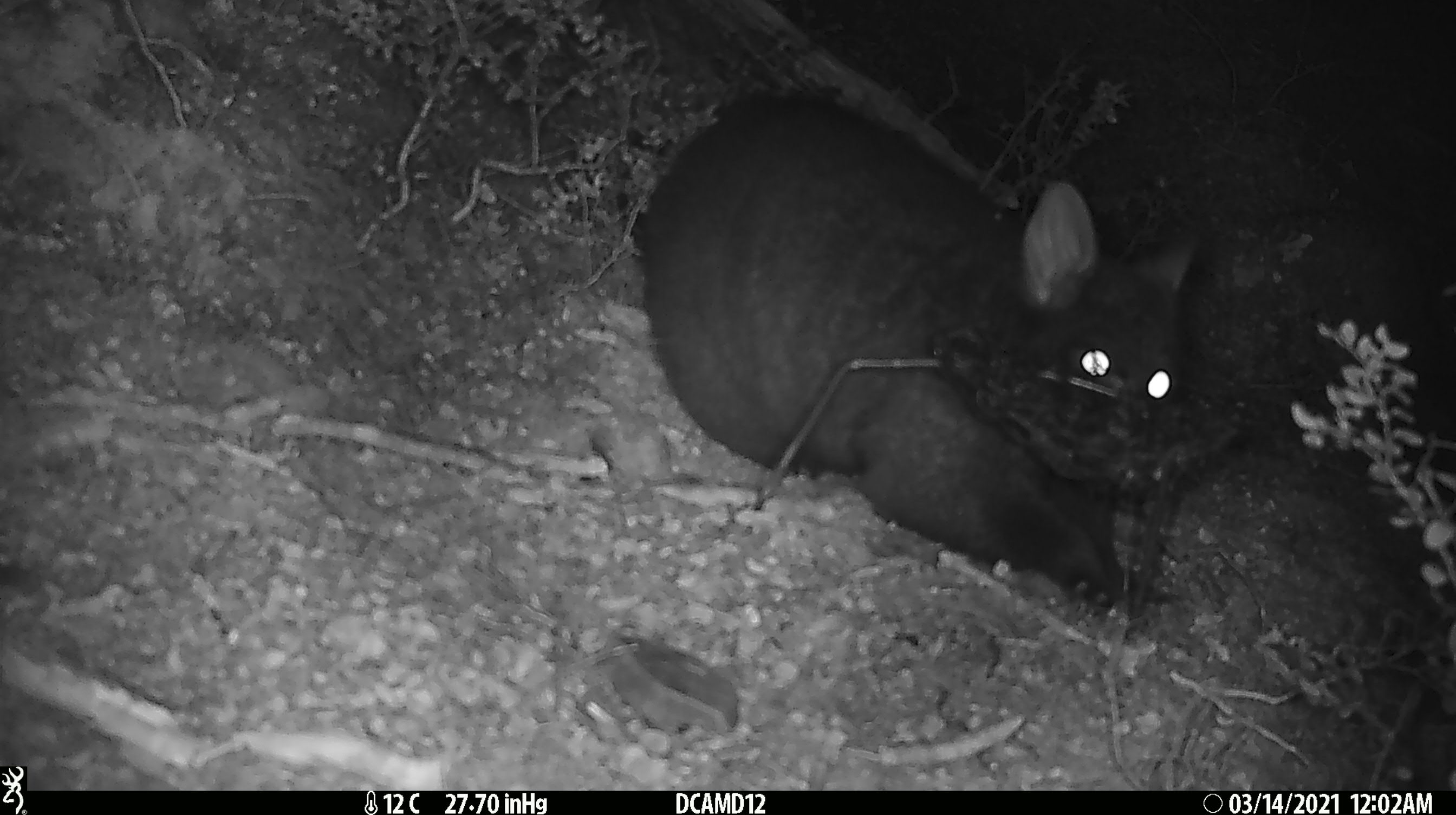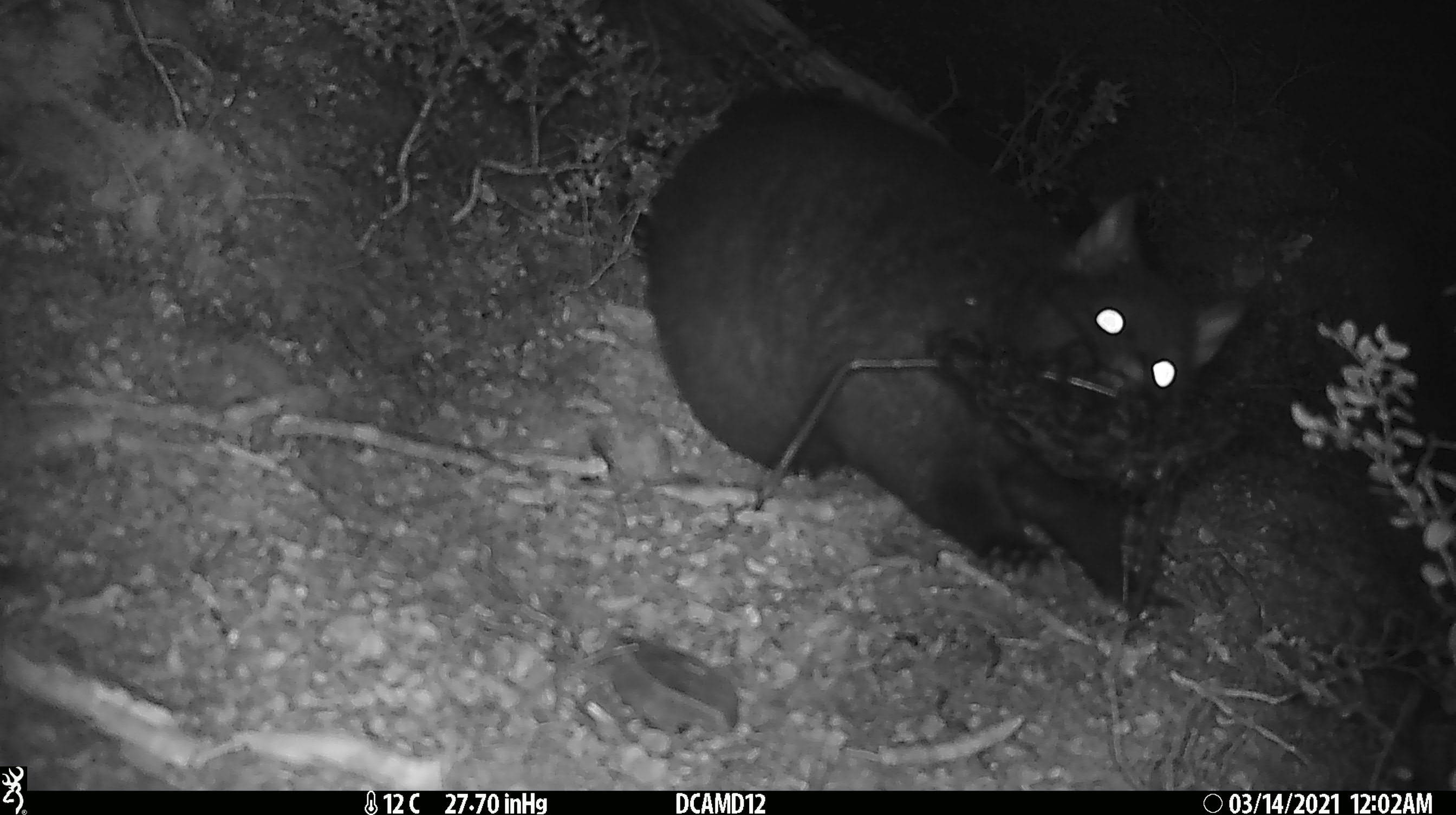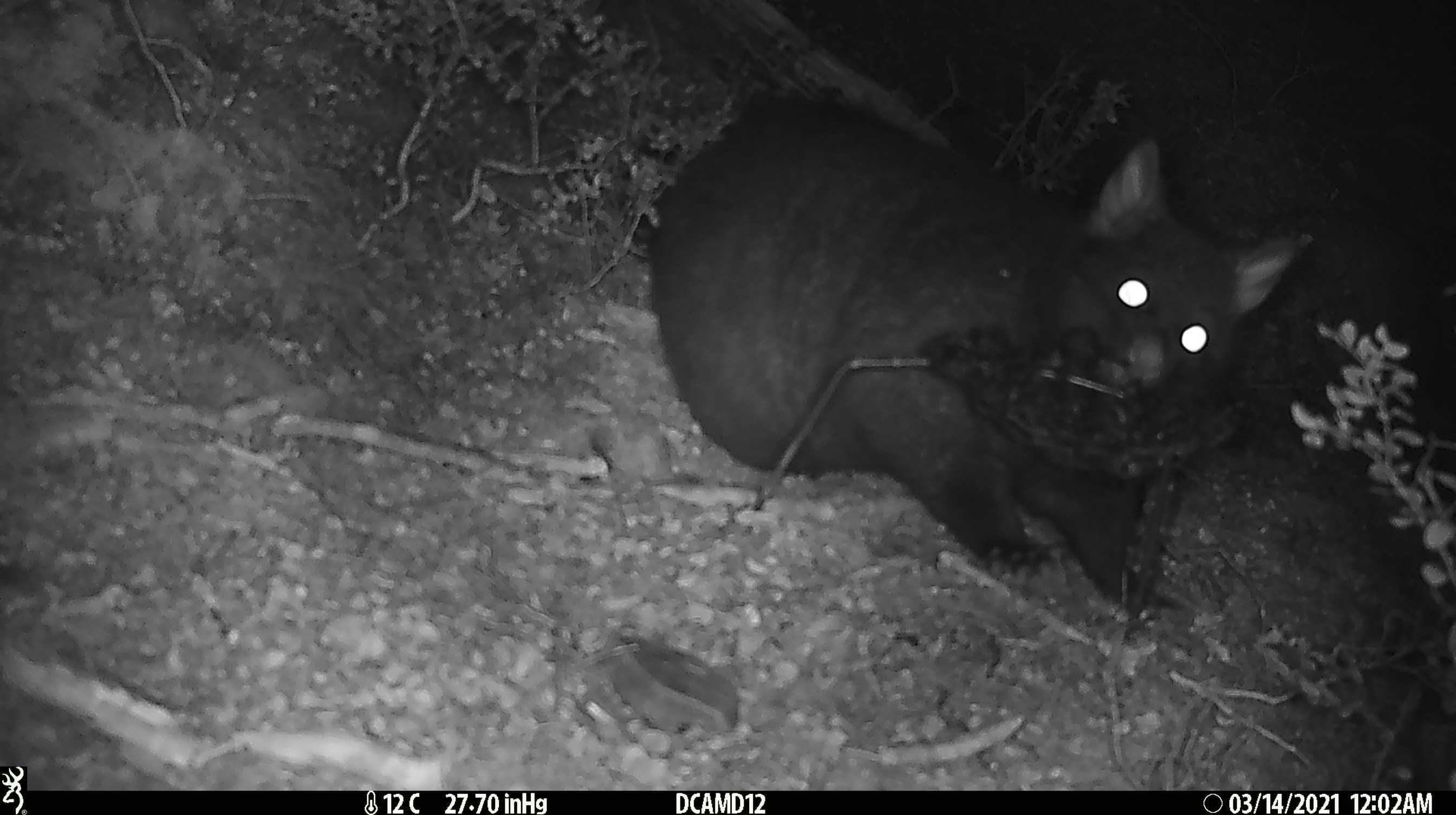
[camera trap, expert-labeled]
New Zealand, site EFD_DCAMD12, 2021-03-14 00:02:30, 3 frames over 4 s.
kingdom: Animalia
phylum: Chordata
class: Mammalia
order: Diprotodontia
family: Phalangeridae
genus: Trichosurus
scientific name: Trichosurus vulpecula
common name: common brushtail possum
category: possum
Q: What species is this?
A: Possum (common brushtail possum) (Trichosurus vulpecula).